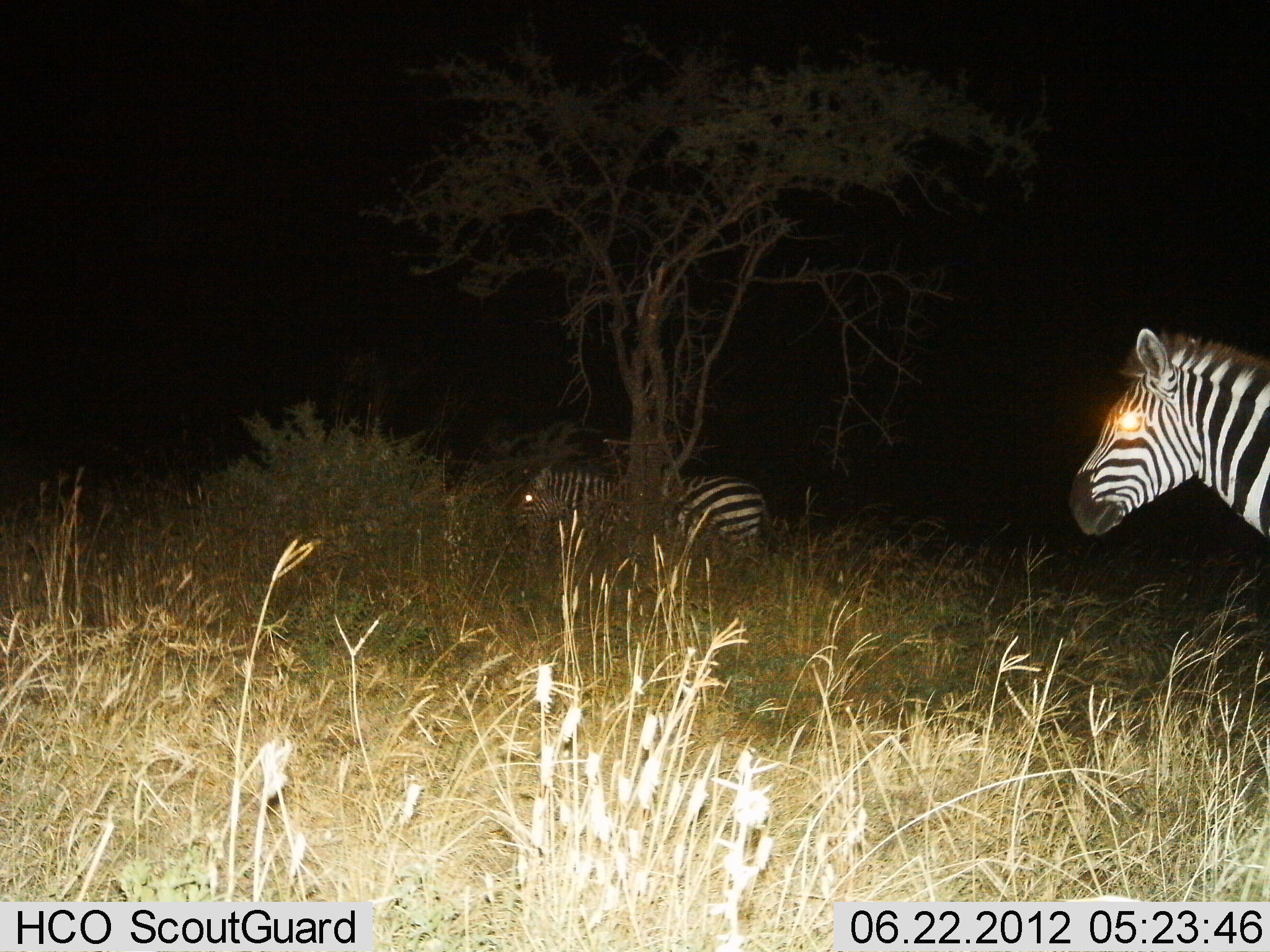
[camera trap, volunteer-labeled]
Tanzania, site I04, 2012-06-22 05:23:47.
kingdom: Animalia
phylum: Chordata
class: Mammalia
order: Perissodactyla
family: Equidae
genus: Equus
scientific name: Equus quagga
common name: plains zebra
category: zebra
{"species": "zebra (plains zebra) (Equus quagga)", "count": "2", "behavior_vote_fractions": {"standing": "60%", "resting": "0%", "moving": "50%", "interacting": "0%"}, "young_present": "0%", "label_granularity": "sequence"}